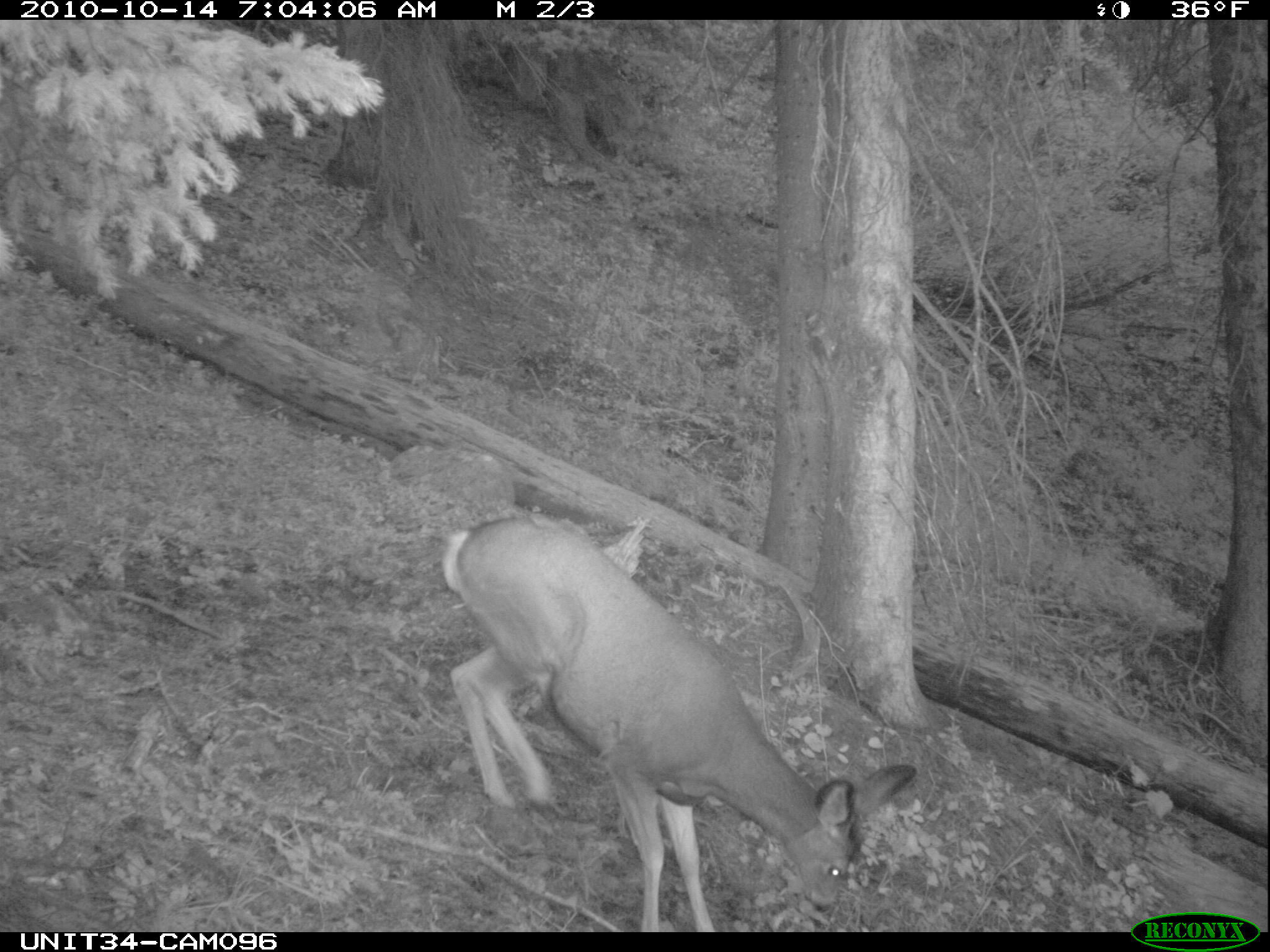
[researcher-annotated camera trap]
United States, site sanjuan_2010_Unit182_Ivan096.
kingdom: Animalia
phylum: Chordata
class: Mammalia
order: Artiodactyla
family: Cervidae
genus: Odocoileus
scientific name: Odocoileus hemionus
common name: mule deer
Odocoileus hemionus (mule deer).